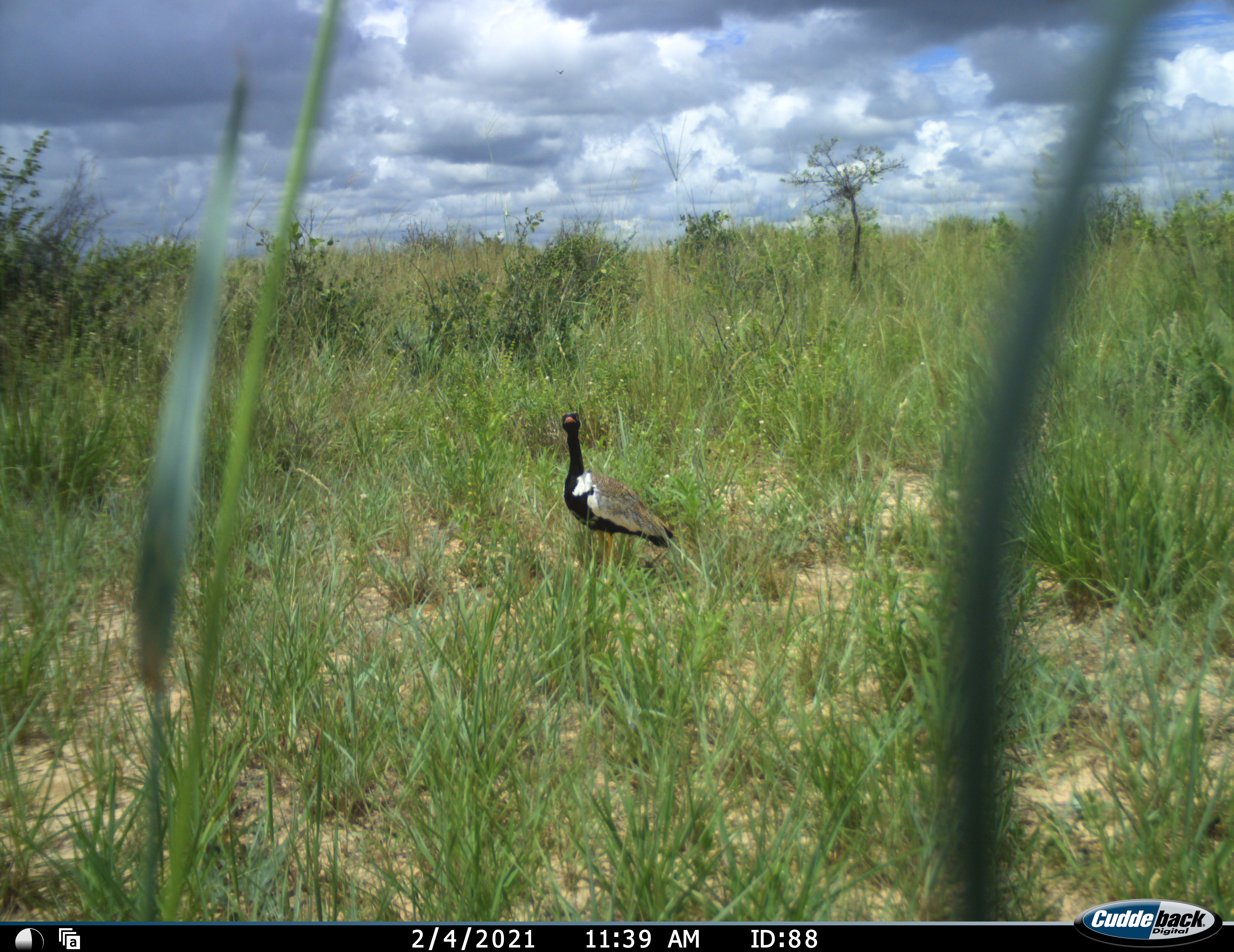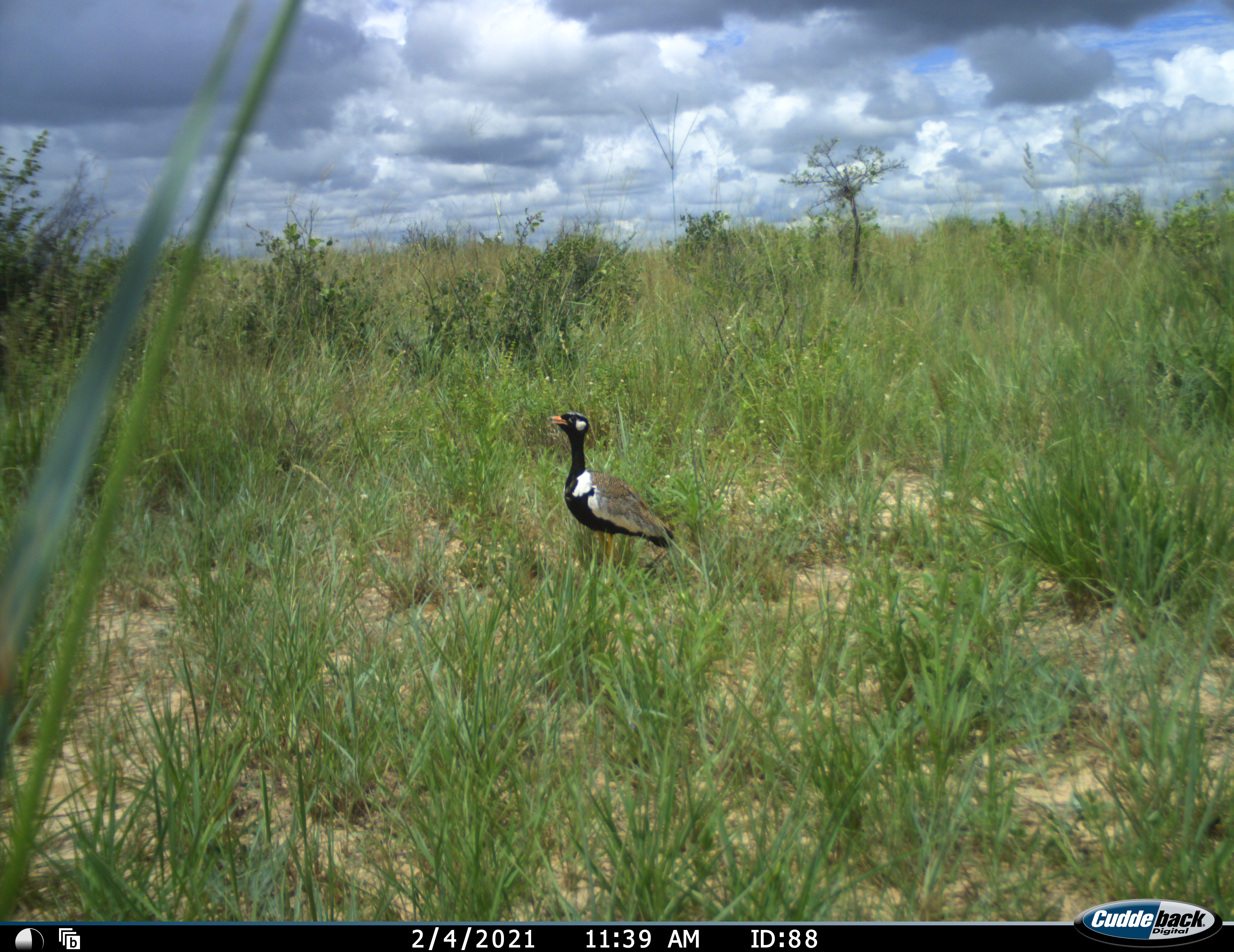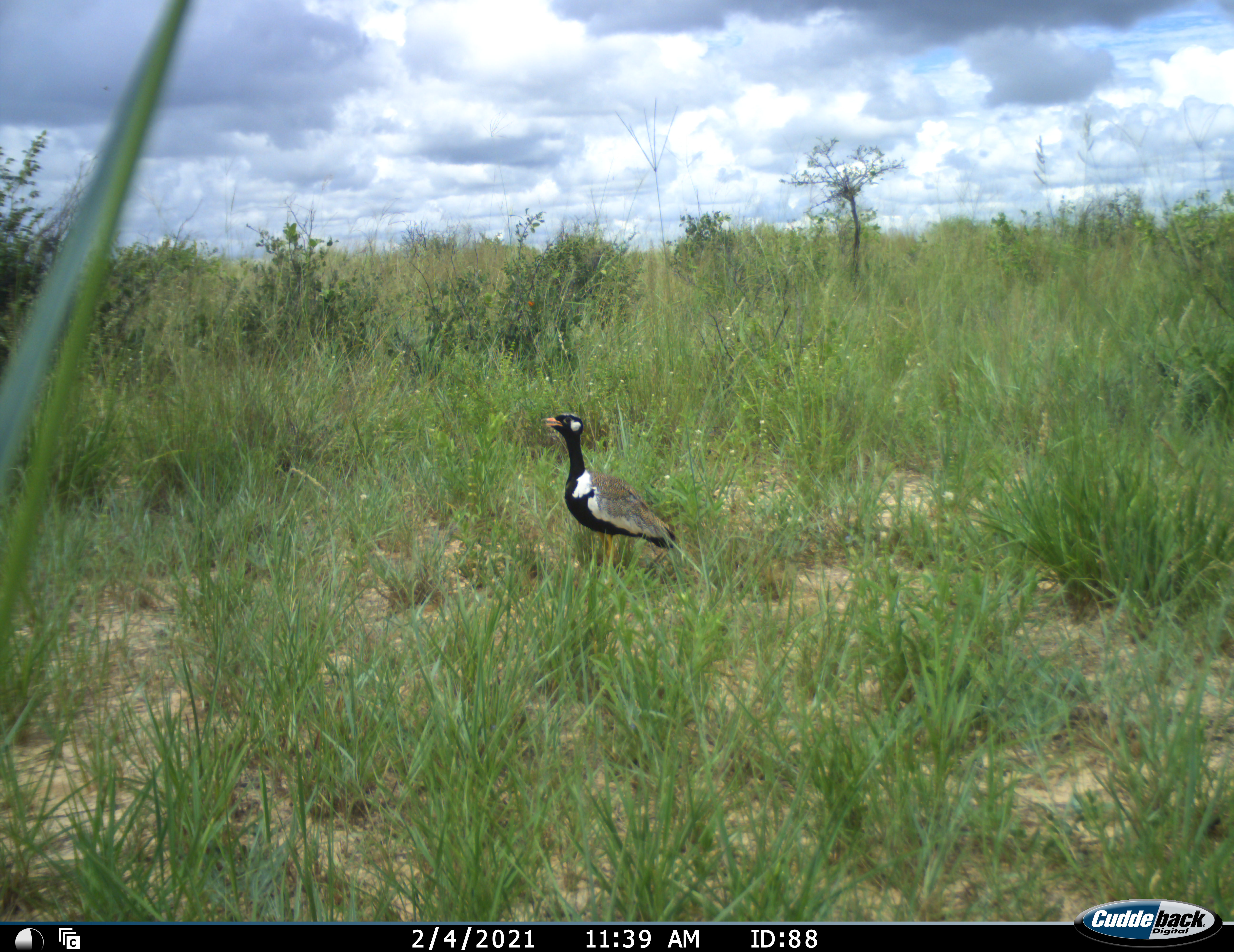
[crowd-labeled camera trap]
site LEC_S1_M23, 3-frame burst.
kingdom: Animalia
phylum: Chordata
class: Aves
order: Otidiformes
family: Otididae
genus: Eupodotis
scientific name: Eupodotis afraoides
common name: white-quilled bustard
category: bustardwhitequilled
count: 1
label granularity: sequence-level